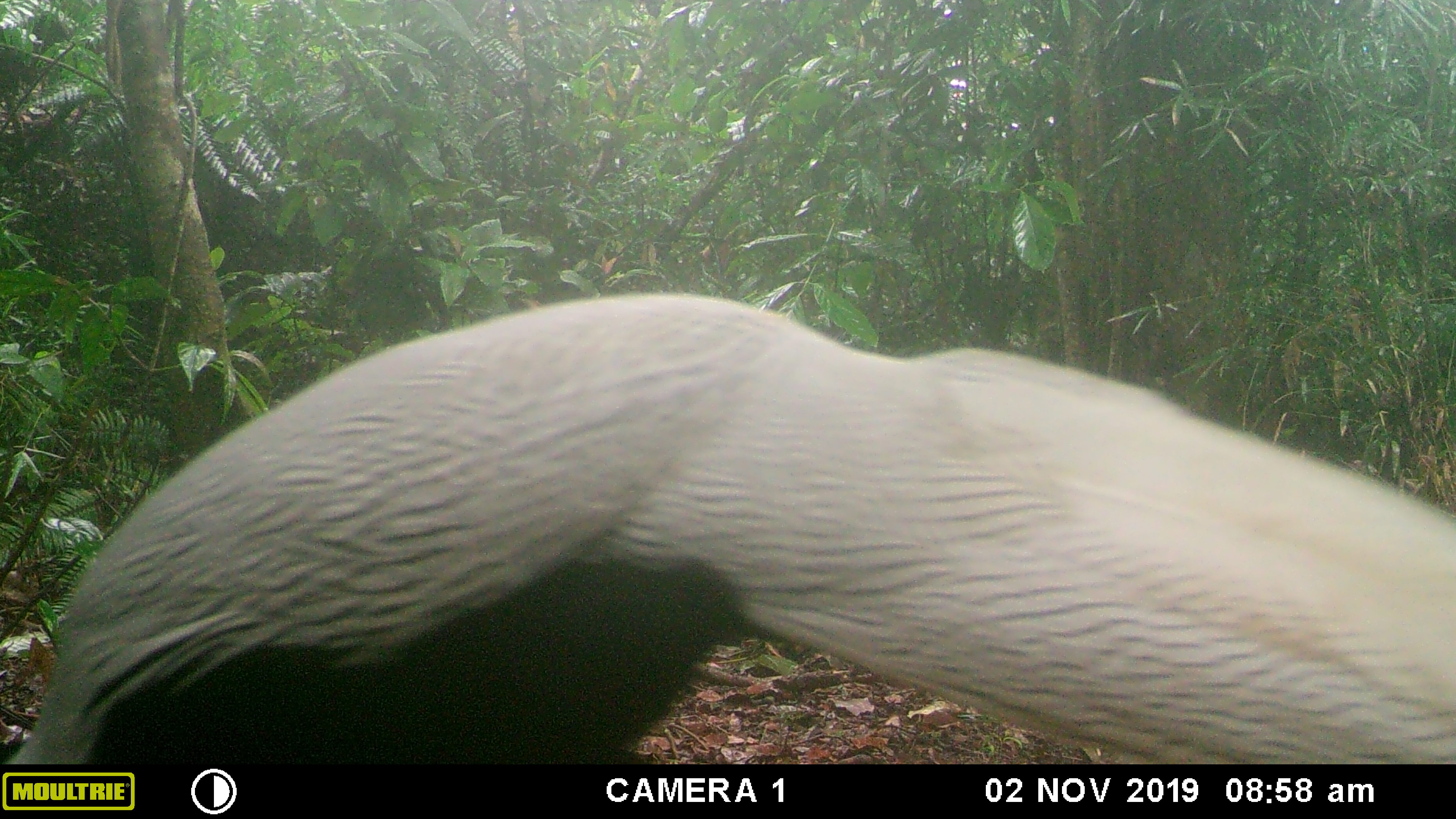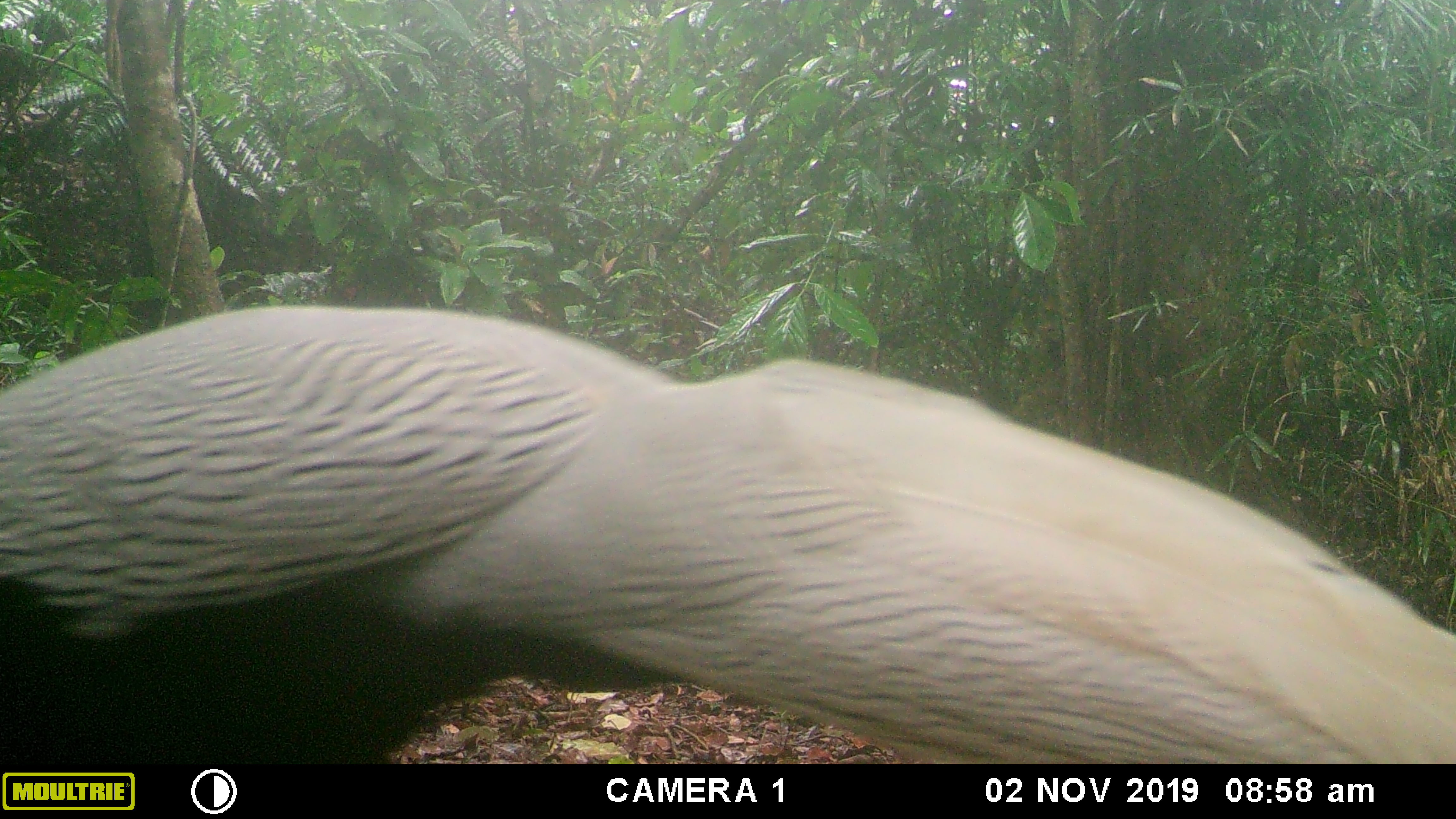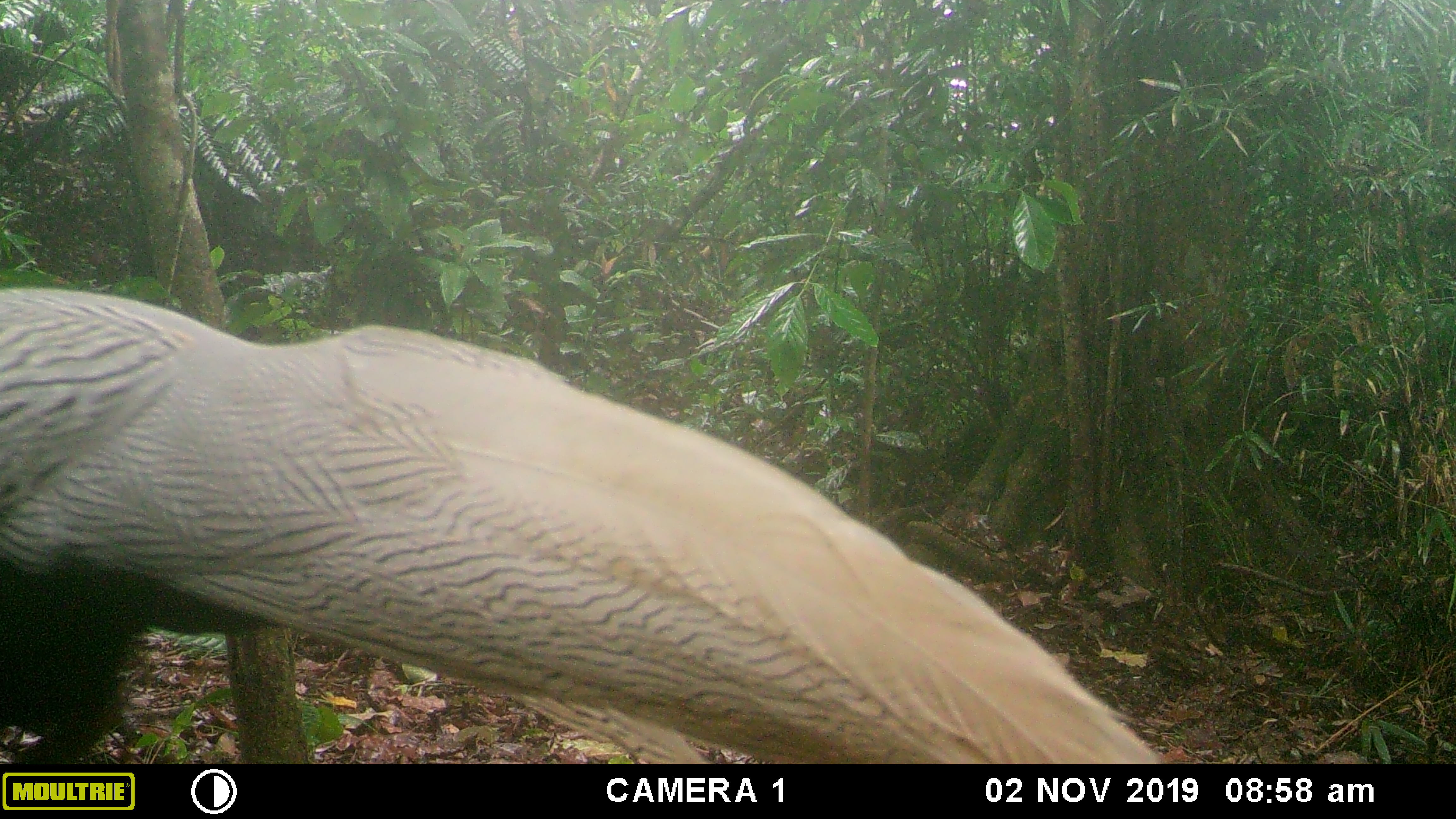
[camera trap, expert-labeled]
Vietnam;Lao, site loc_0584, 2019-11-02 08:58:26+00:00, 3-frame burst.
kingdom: Animalia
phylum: Chordata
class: Aves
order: Galliformes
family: Phasianidae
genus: Lophura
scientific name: Lophura nycthemera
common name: silver pheasant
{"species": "silver pheasant (Lophura nycthemera)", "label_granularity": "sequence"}